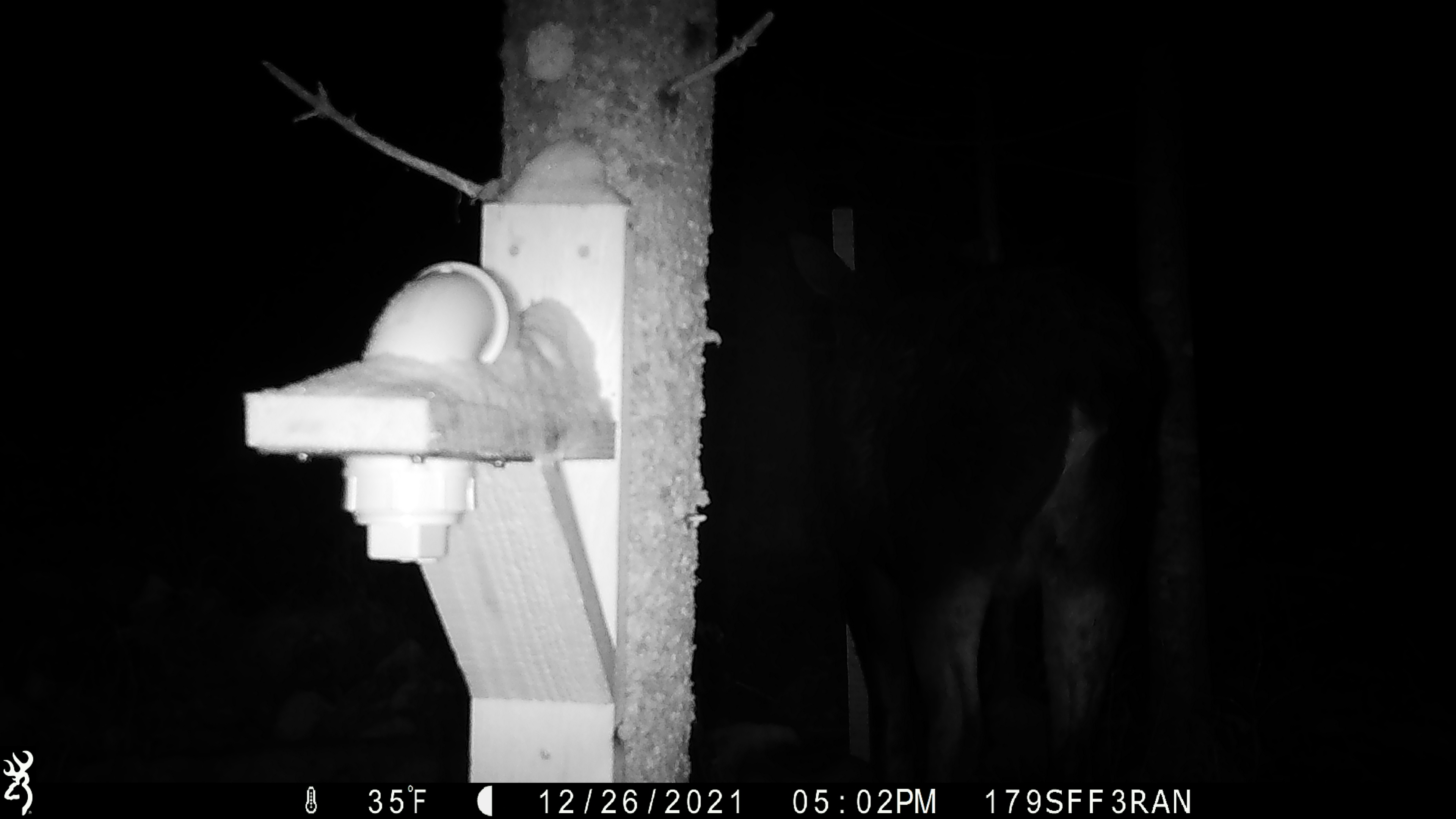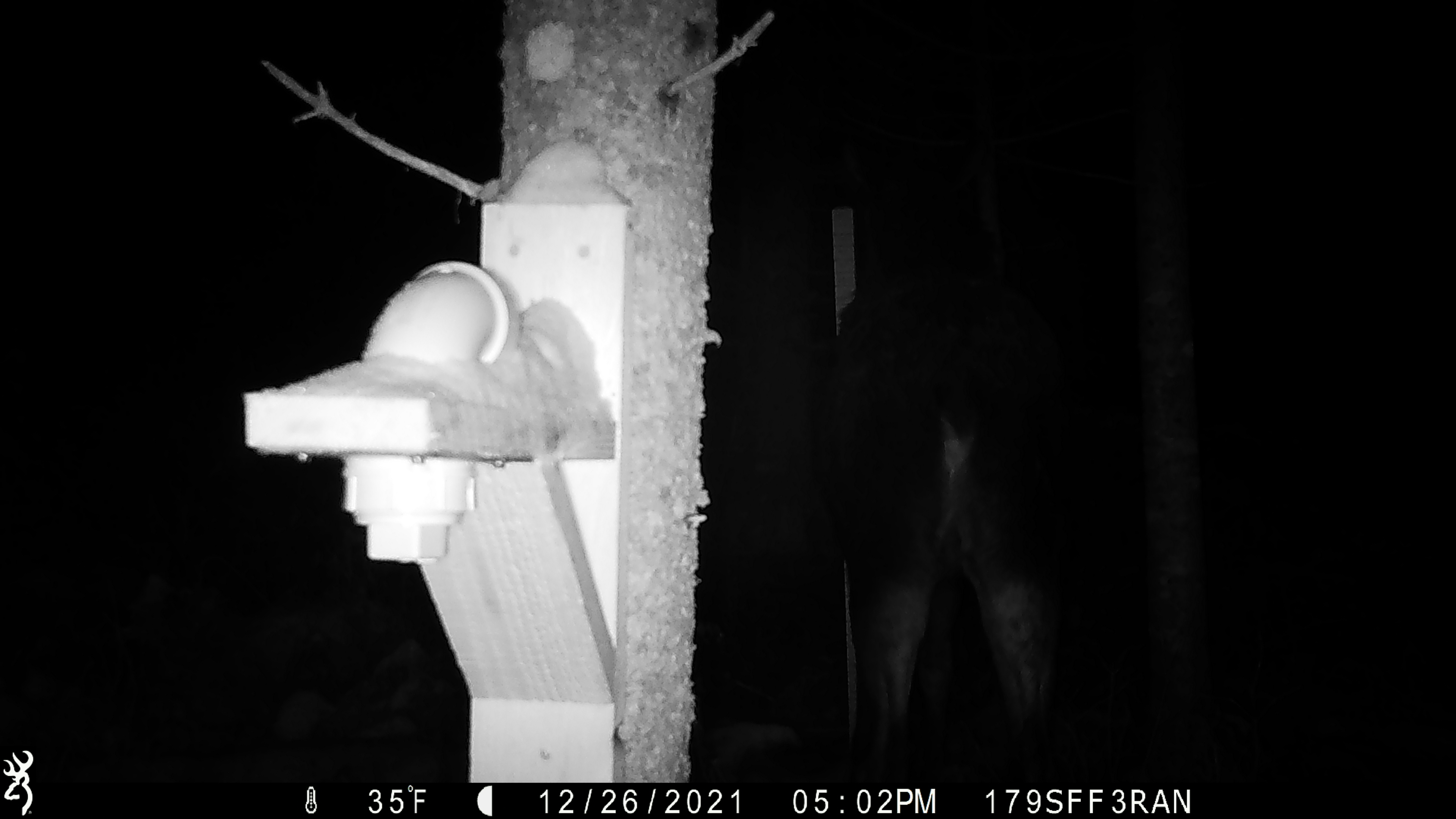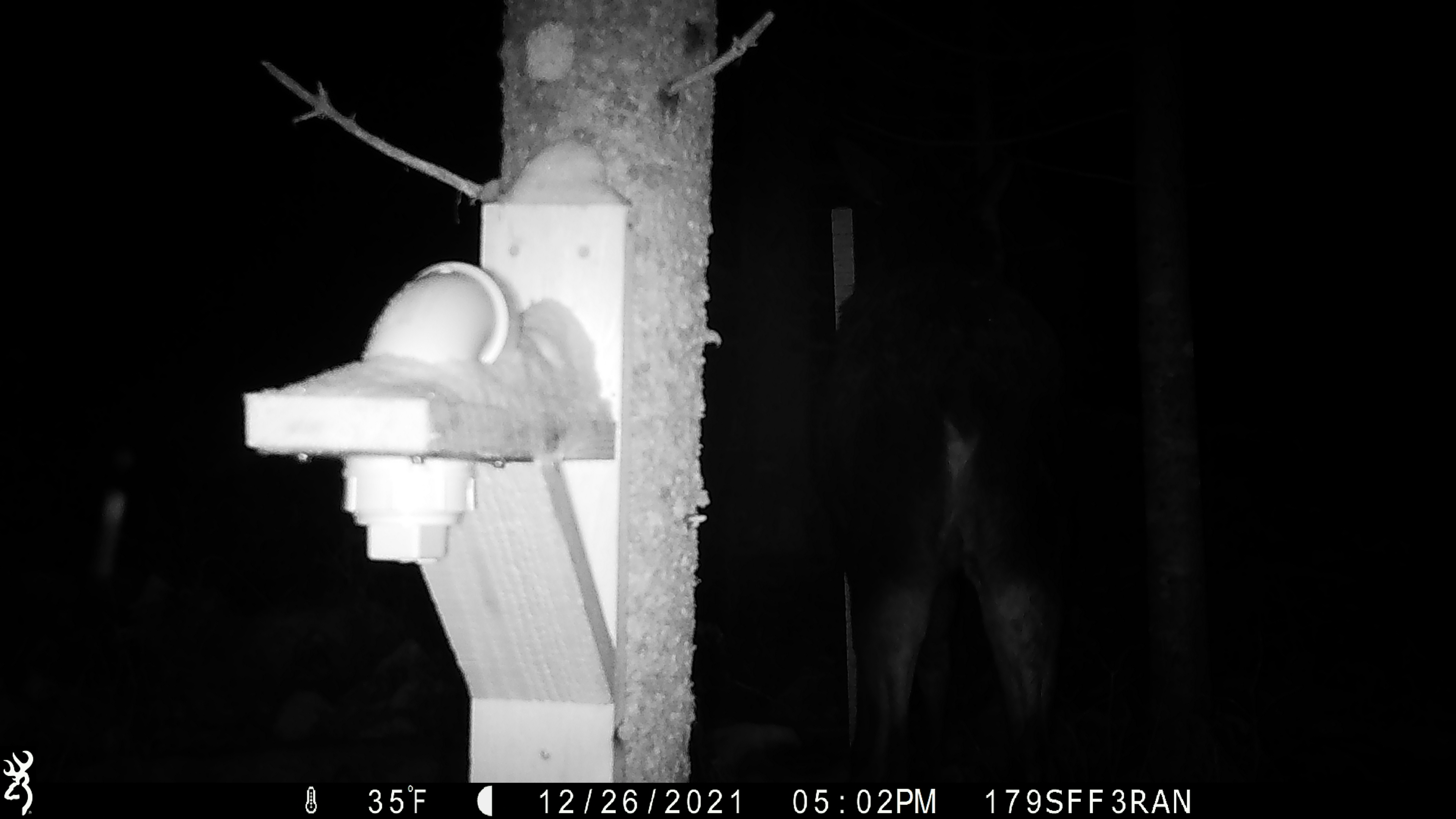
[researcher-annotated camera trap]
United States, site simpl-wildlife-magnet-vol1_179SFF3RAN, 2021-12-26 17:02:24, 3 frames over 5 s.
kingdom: Animalia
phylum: Chordata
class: Mammalia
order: Artiodactyla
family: Cervidae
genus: Alces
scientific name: Alces alces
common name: moose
Moose (Alces alces).